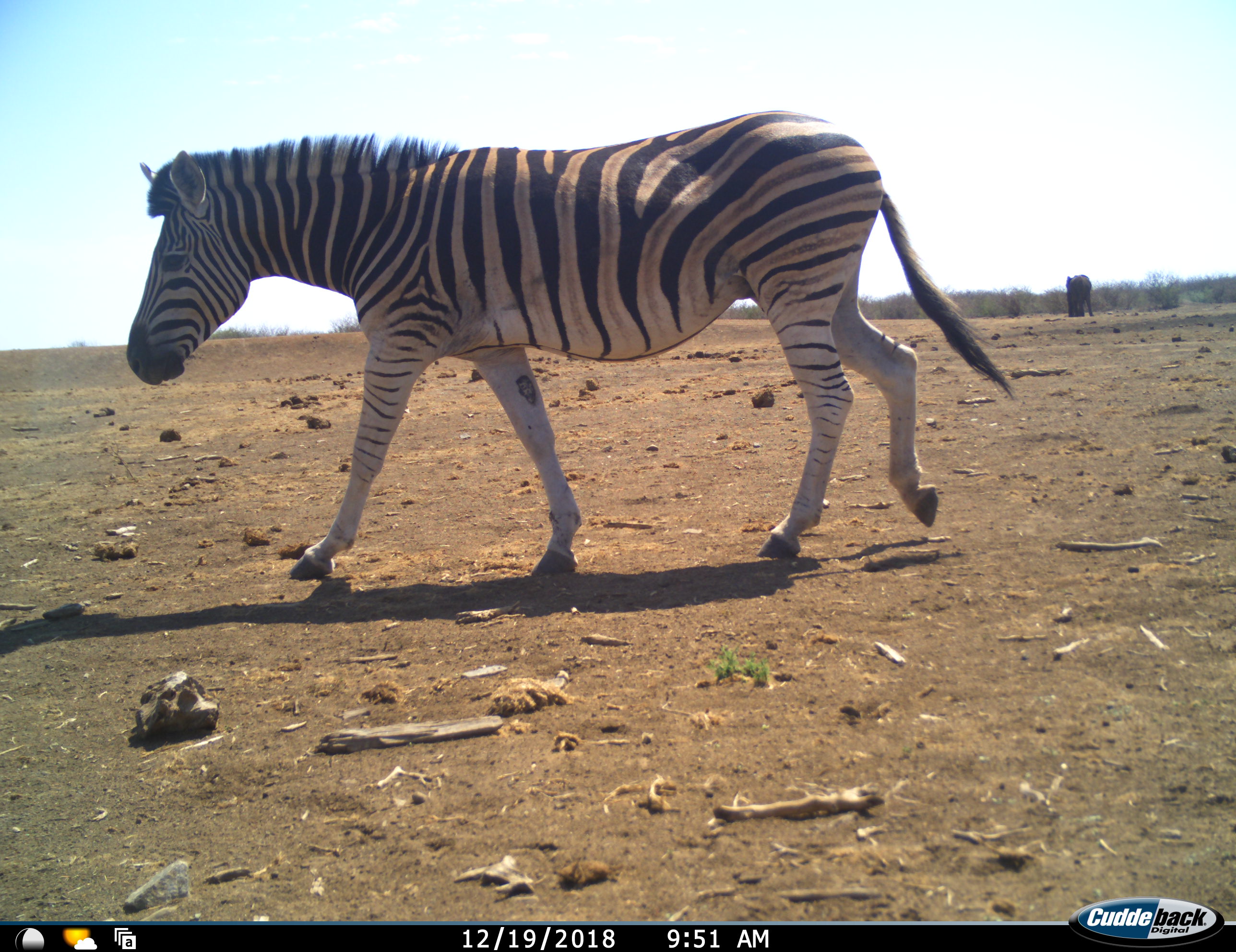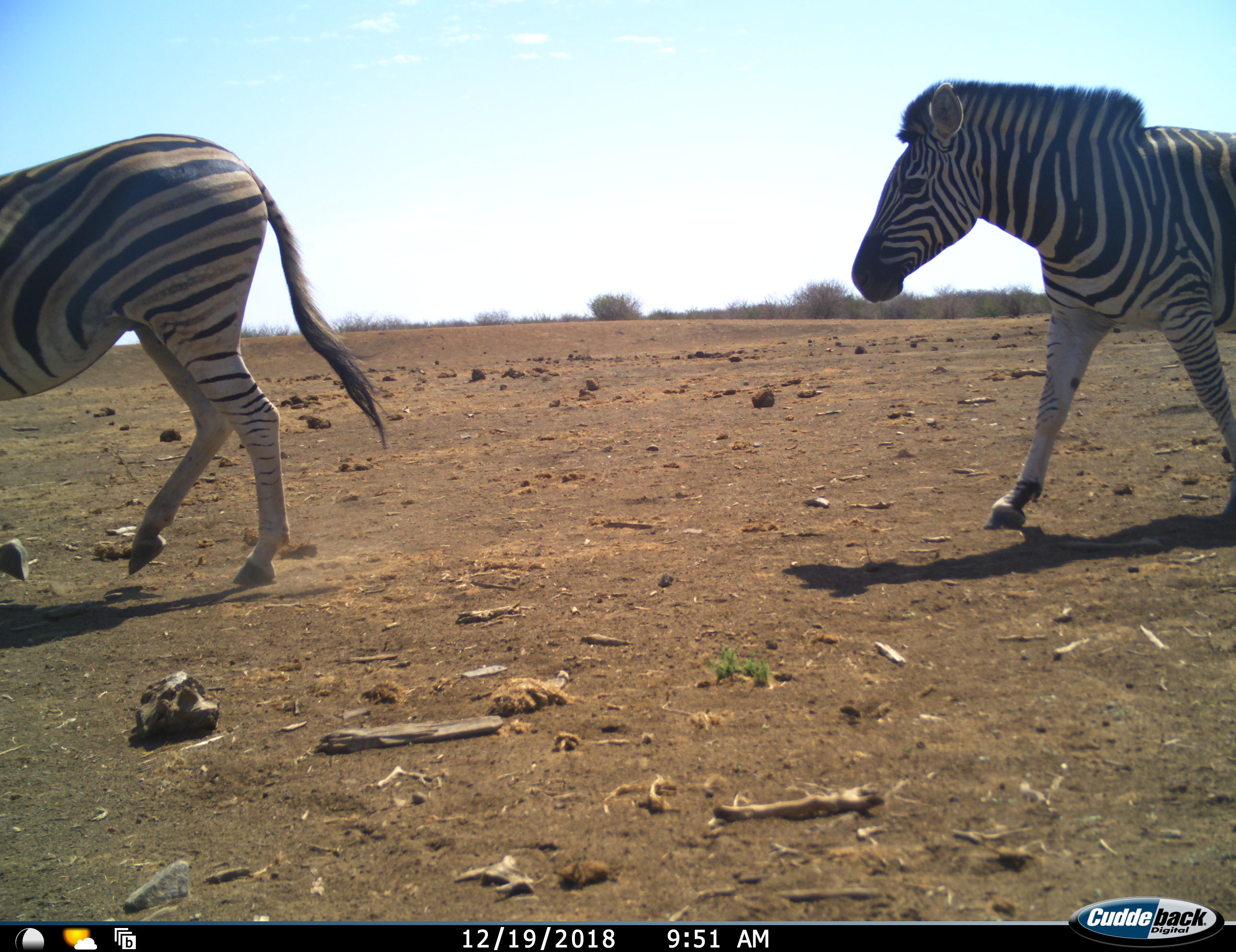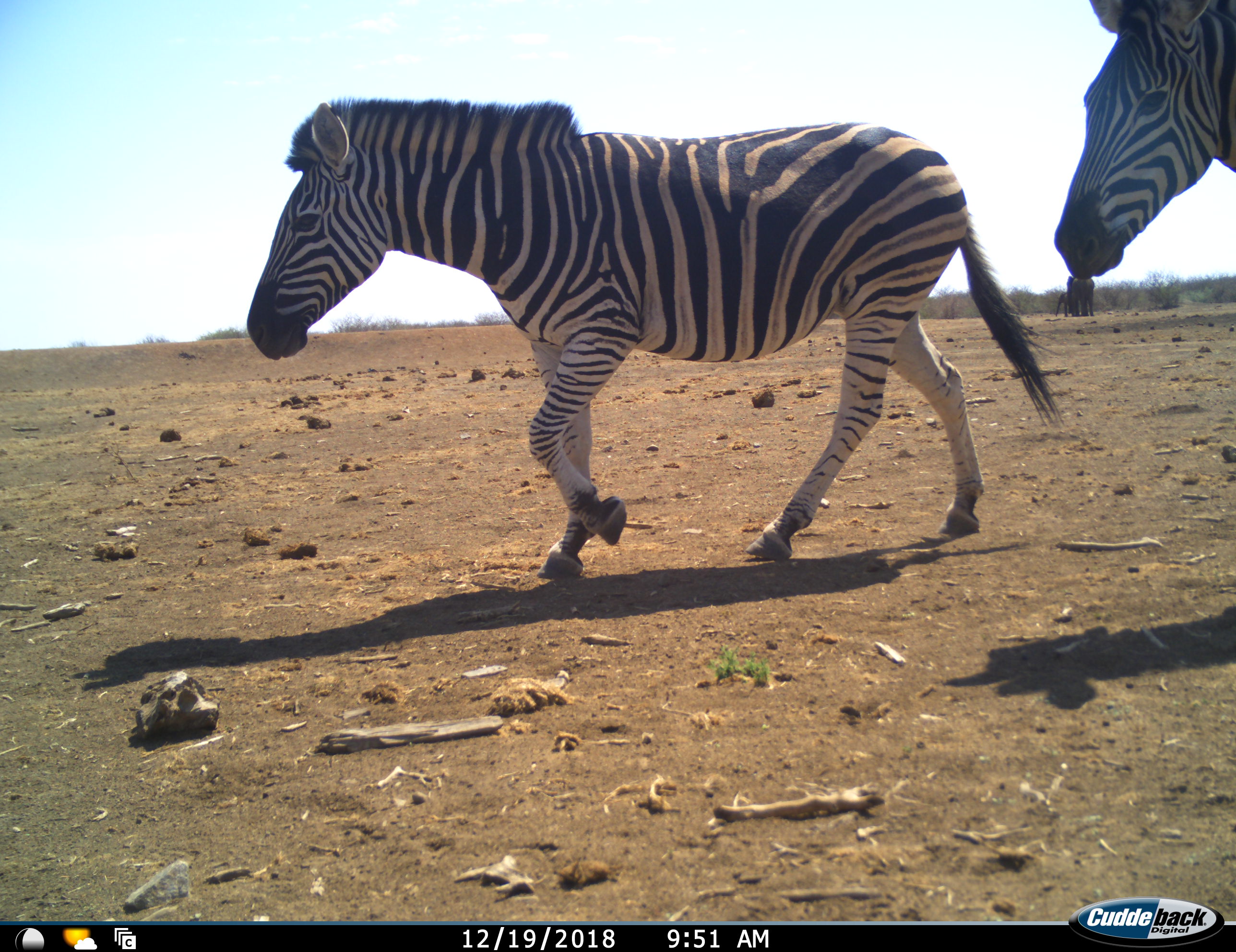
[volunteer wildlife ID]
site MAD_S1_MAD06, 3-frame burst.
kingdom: Animalia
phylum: Chordata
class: Mammalia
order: Proboscidea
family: Elephantidae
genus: Loxodonta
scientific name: Loxodonta africana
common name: african bush elephant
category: elephant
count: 2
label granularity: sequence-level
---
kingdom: Animalia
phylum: Chordata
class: Mammalia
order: Perissodactyla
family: Equidae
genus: Equus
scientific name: Equus quagga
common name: plains zebra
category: zebraplains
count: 3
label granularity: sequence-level